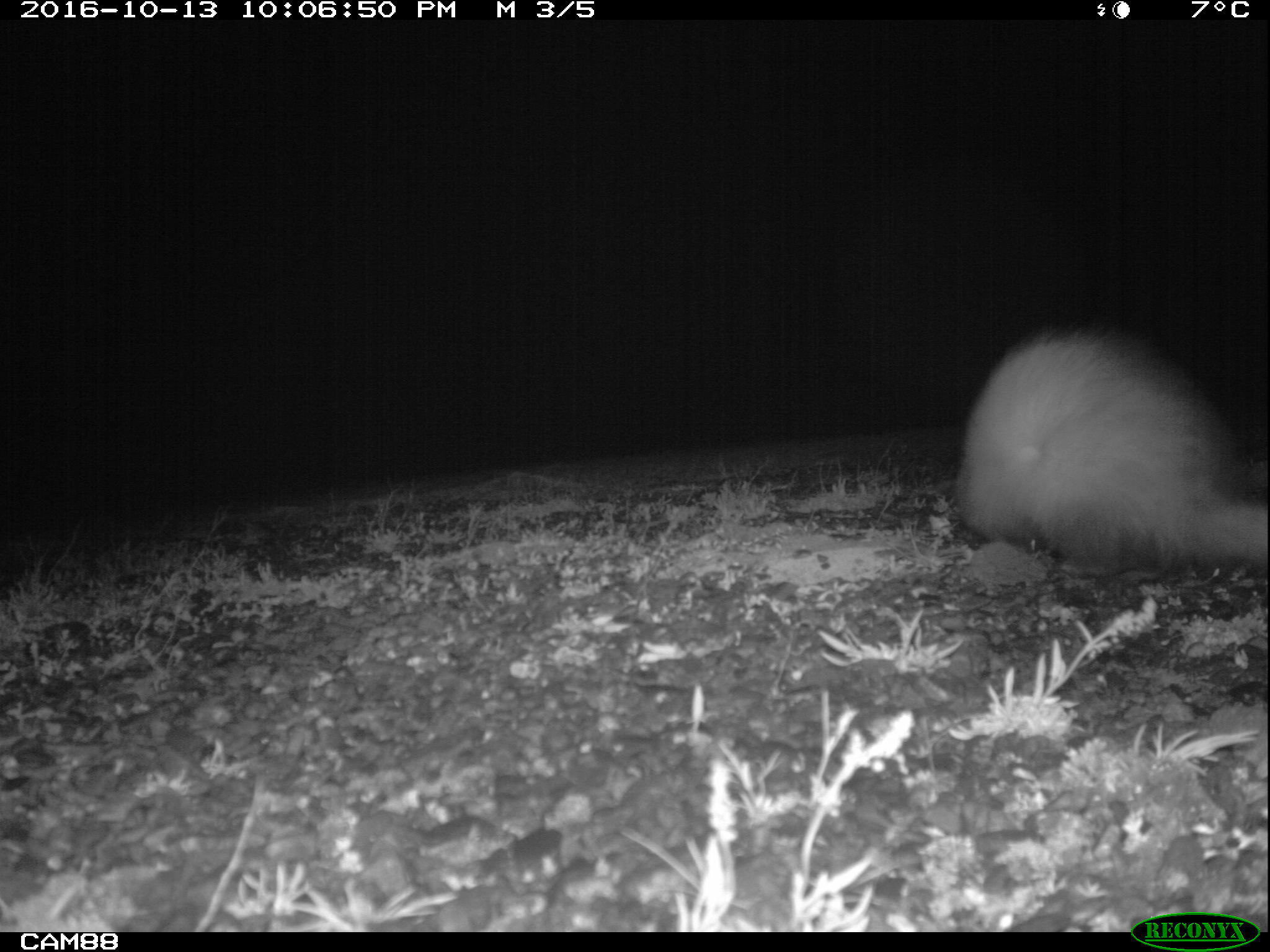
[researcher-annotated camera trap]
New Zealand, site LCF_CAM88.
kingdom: Animalia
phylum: Chordata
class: Mammalia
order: Carnivora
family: Mustelidae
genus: Mustela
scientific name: Mustela furo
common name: ferret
Ferret (Mustela furo).